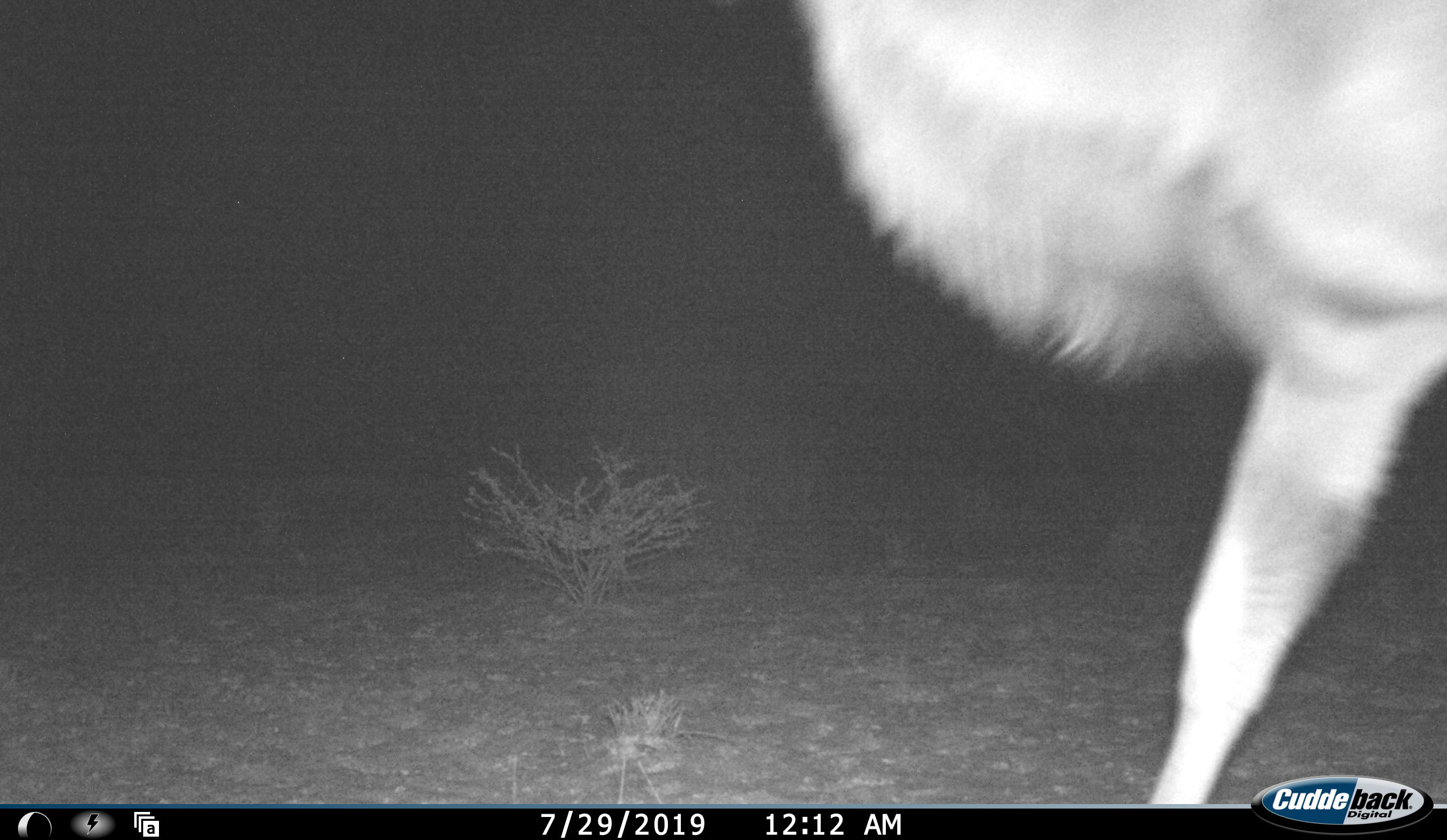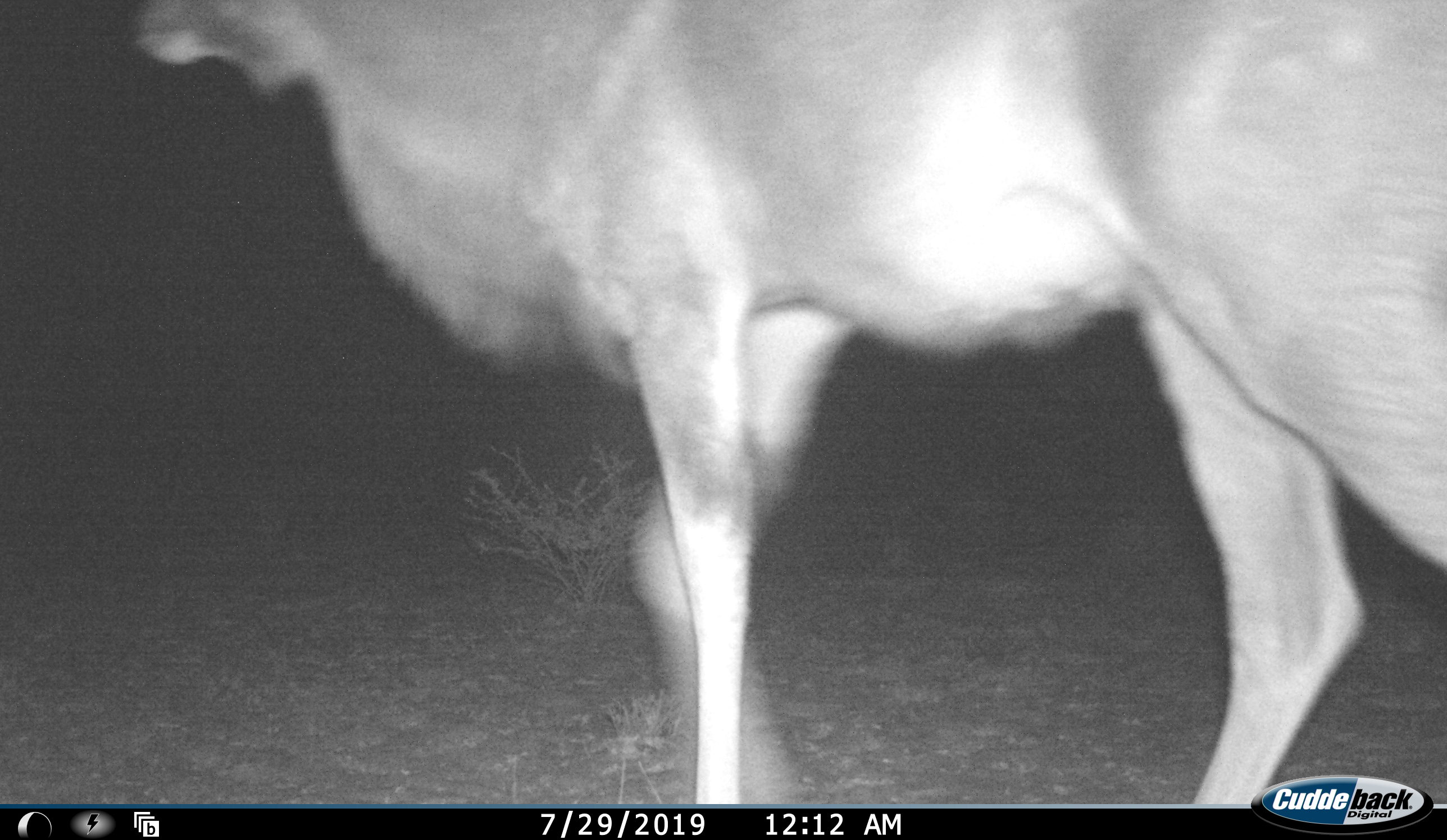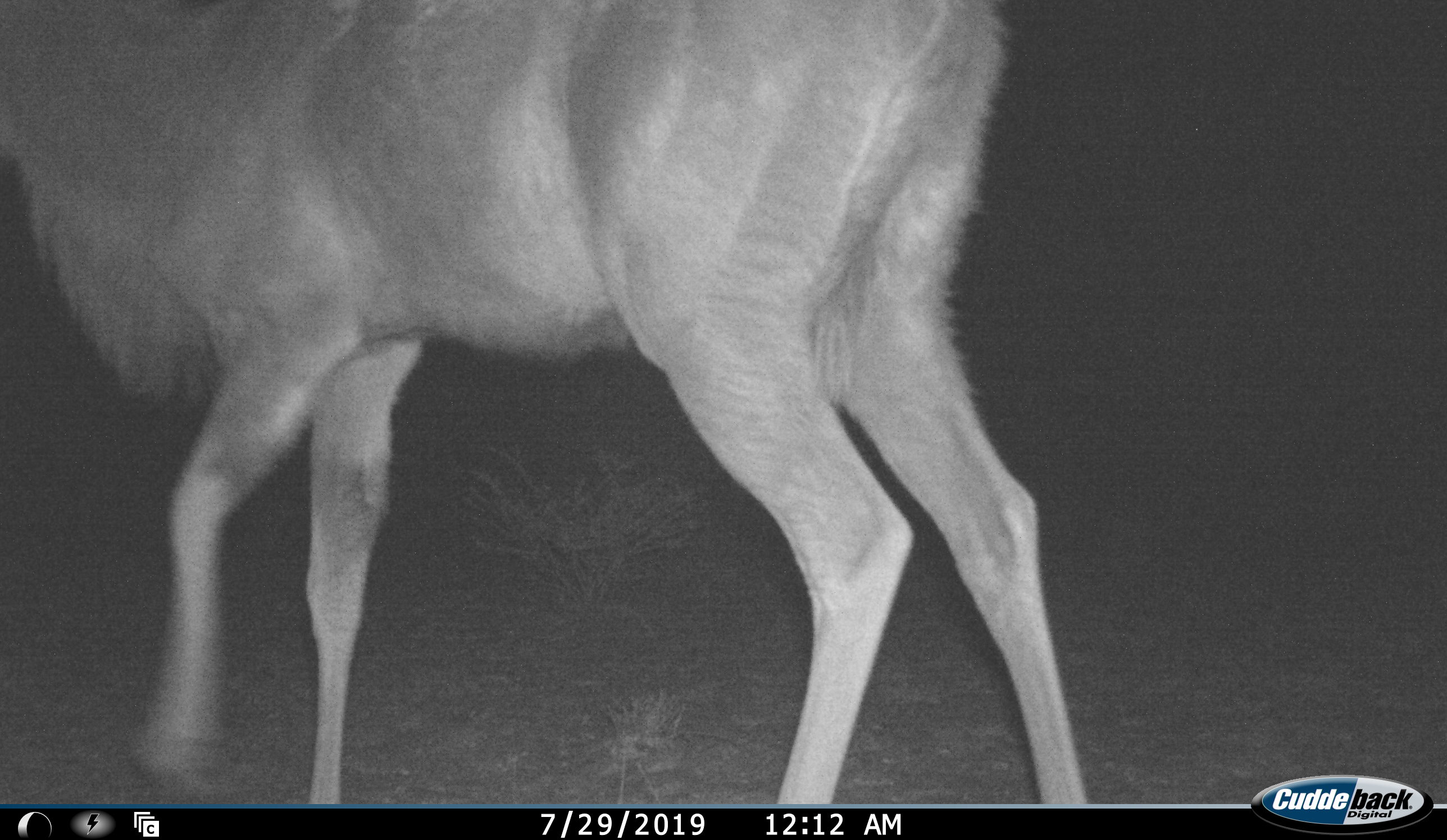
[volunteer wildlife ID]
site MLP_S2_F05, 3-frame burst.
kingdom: Animalia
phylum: Chordata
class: Mammalia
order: Artiodactyla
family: Bovidae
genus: Tragelaphus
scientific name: Tragelaphus oryx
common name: eland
Eland (Tragelaphus oryx), count 1. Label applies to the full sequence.